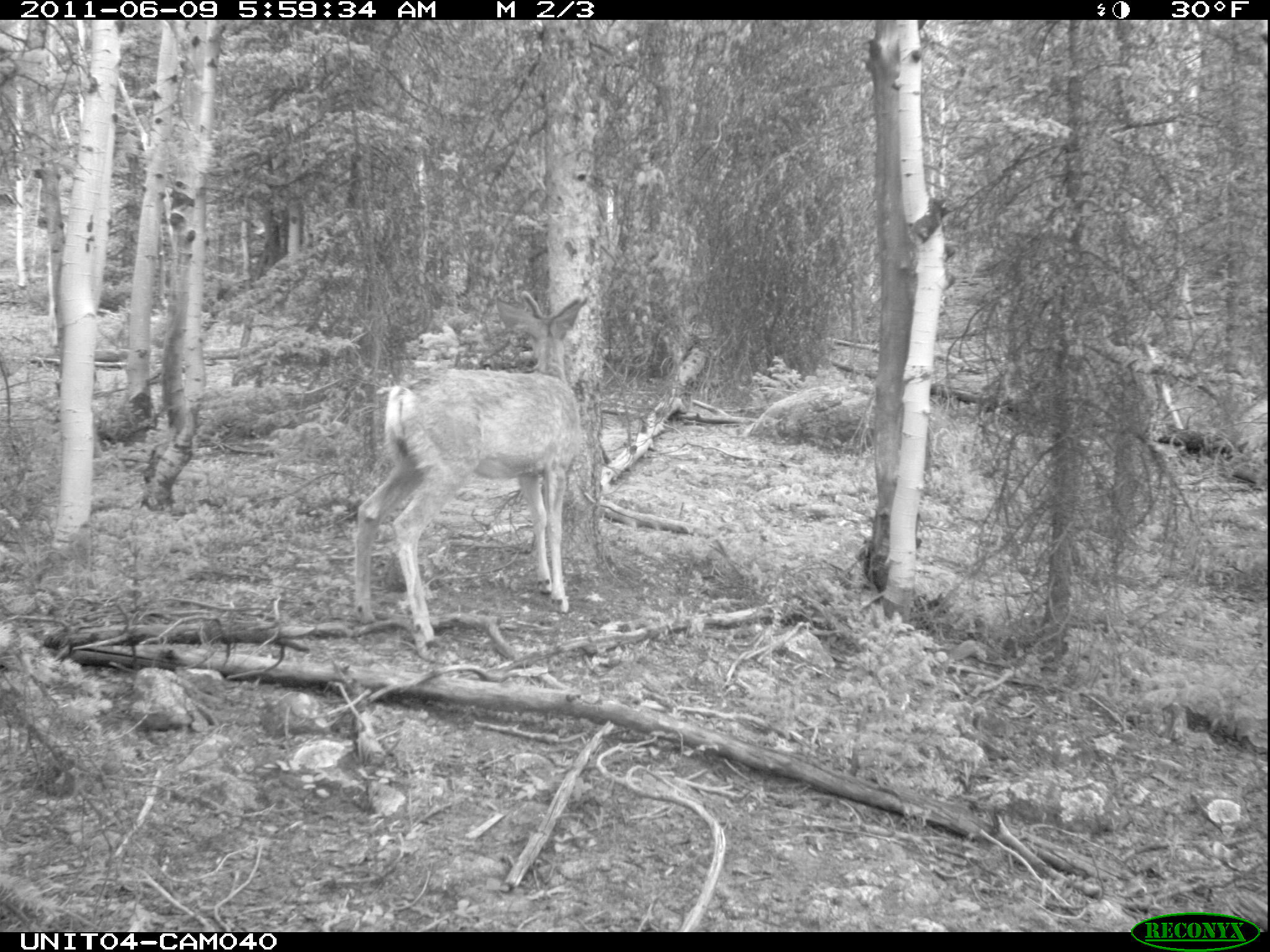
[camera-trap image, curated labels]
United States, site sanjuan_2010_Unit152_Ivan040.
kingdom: Animalia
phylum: Chordata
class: Mammalia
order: Artiodactyla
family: Cervidae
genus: Odocoileus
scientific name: Odocoileus hemionus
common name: mule deer